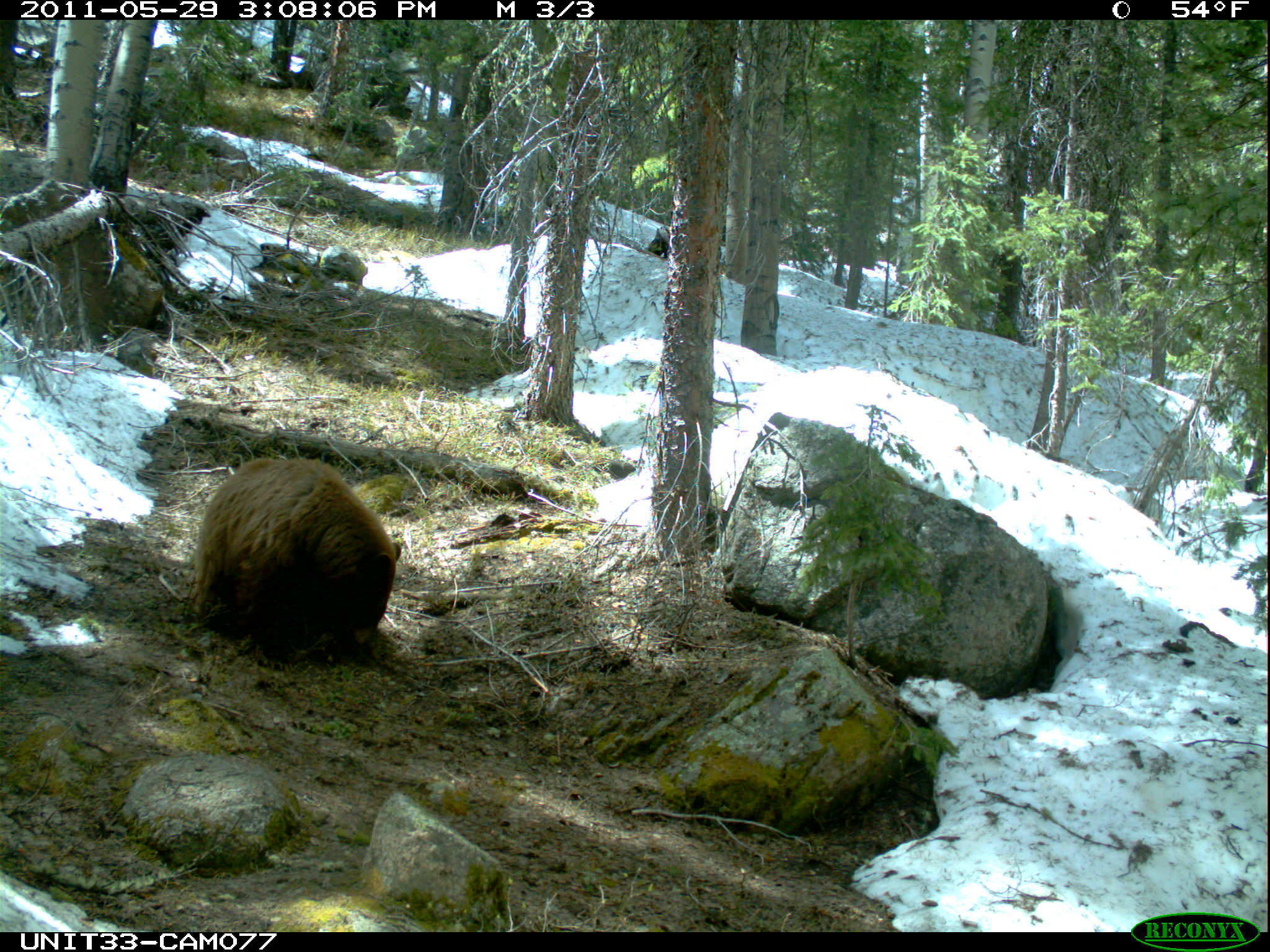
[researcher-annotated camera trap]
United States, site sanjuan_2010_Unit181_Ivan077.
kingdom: Animalia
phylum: Chordata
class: Mammalia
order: Carnivora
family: Ursidae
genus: Ursus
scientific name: Ursus americanus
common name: american black bear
Ursus americanus (american black bear).